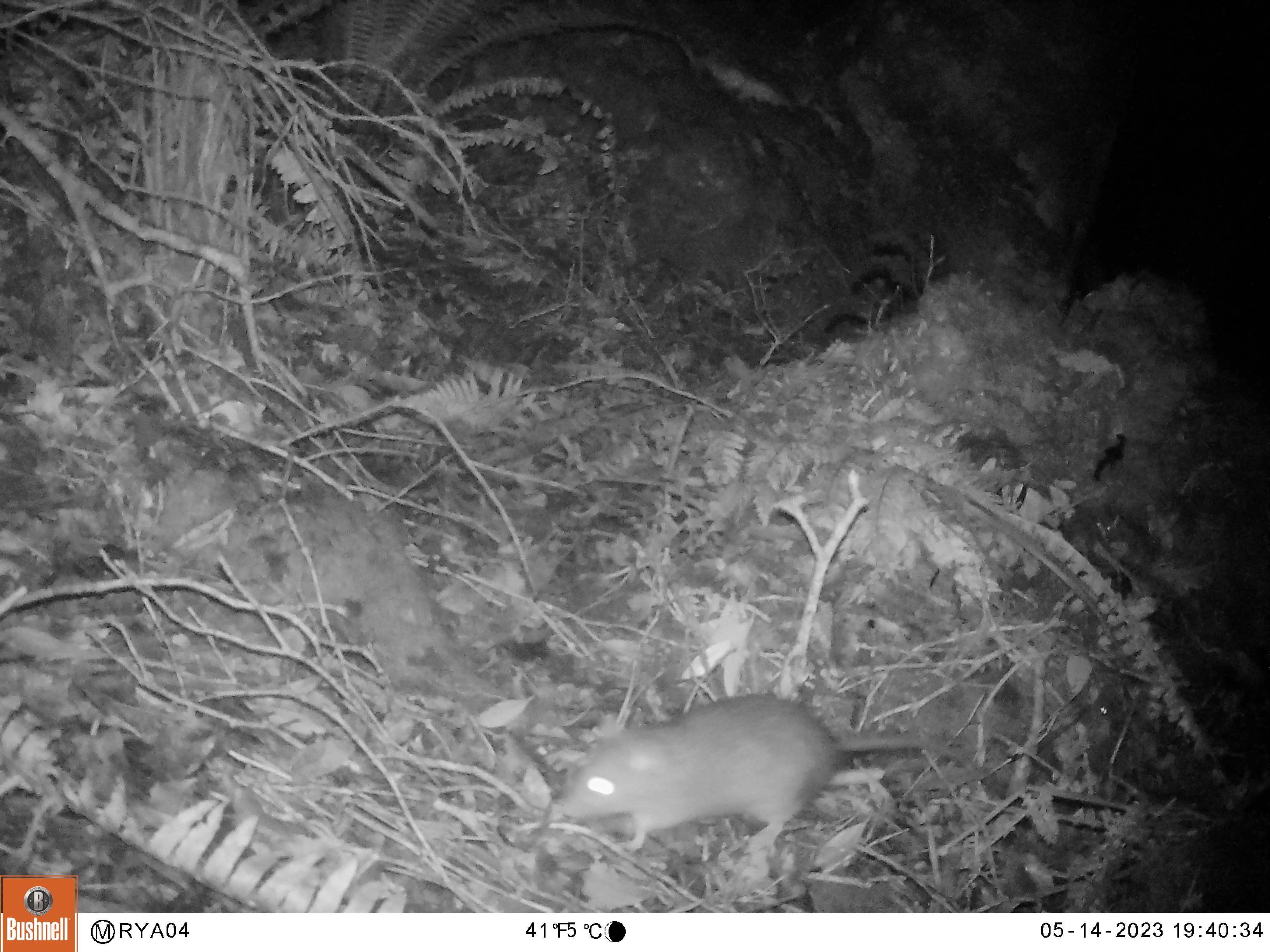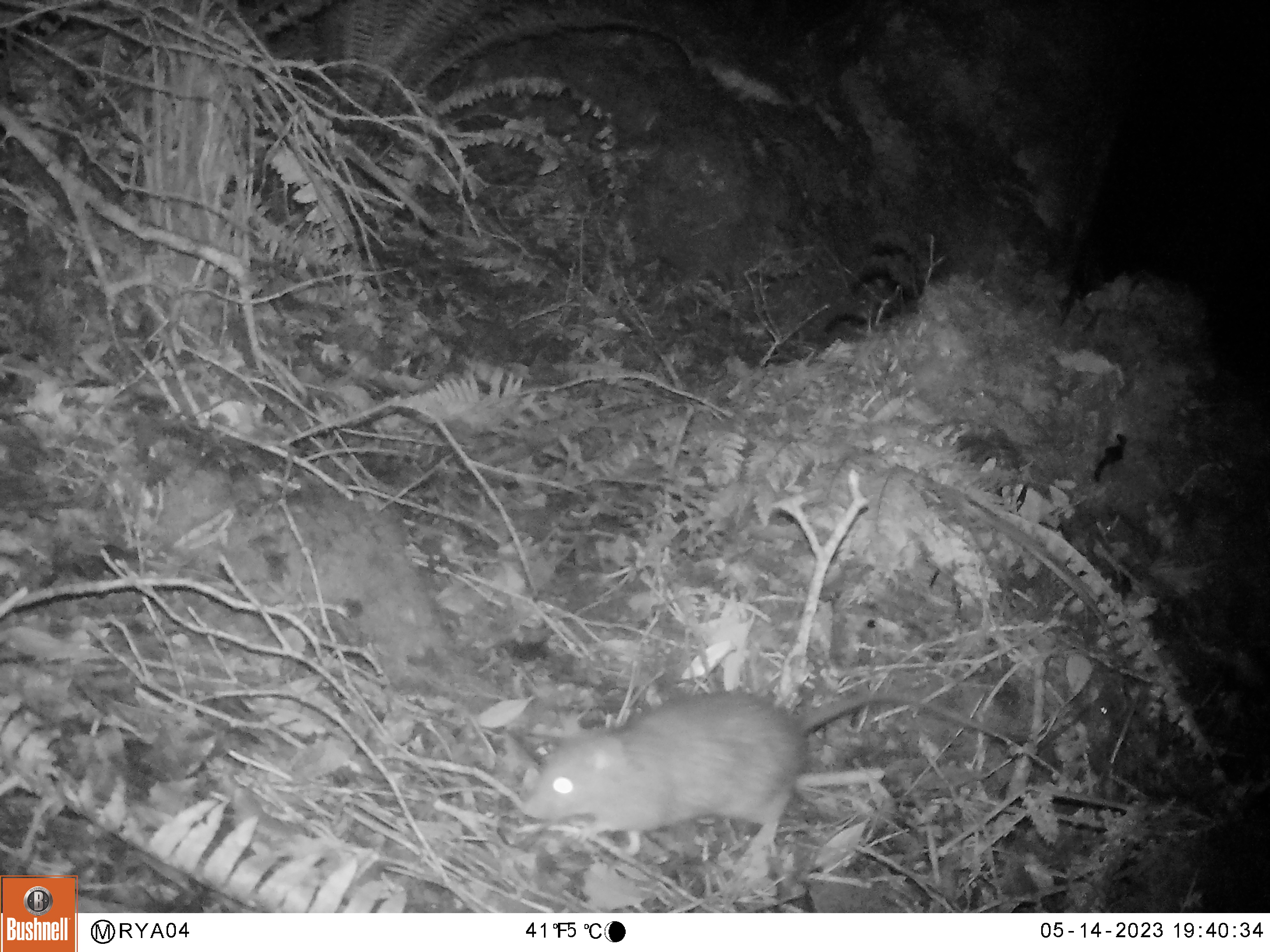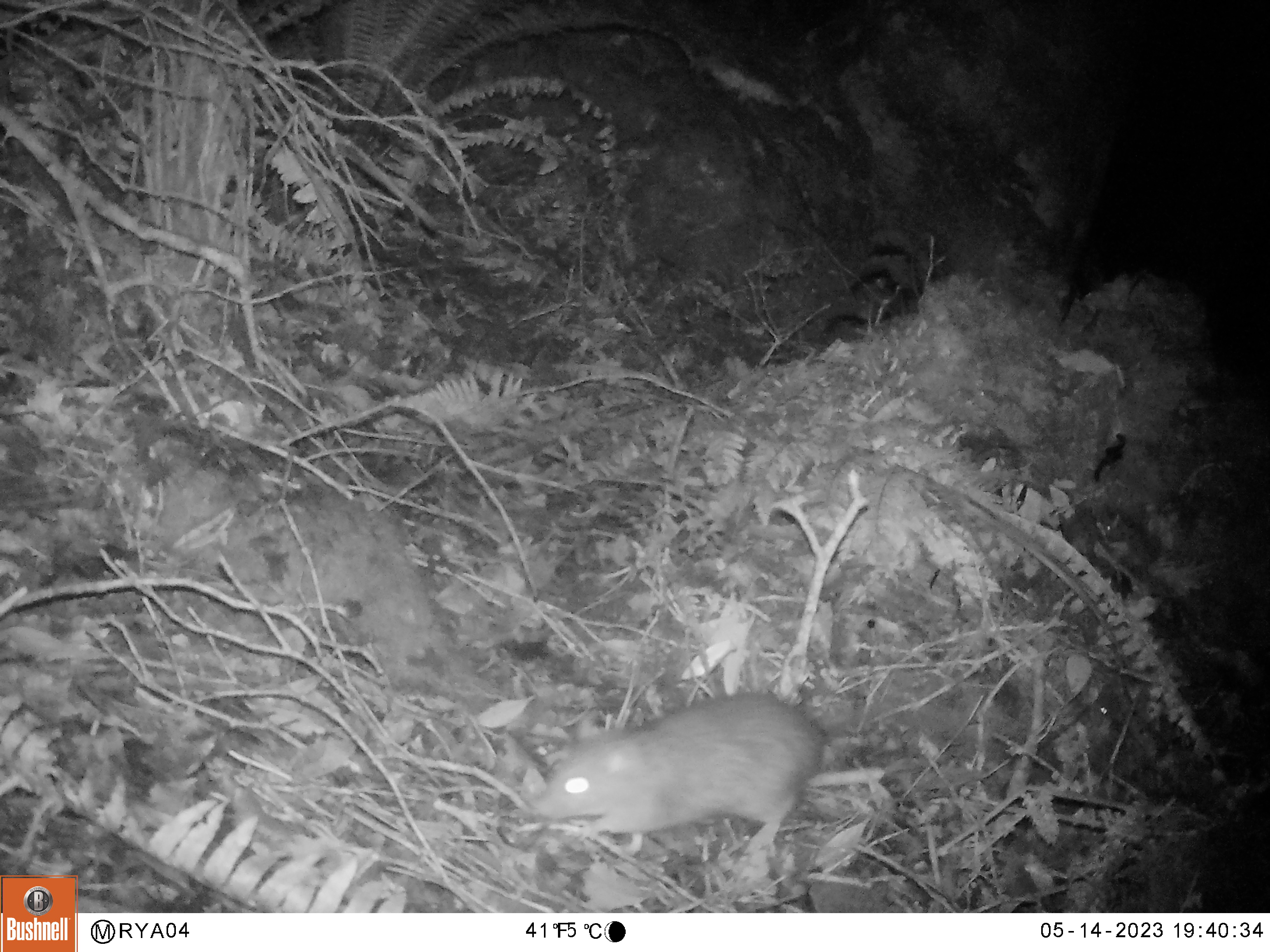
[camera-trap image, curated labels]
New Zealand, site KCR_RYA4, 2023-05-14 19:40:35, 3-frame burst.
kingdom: Animalia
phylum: Chordata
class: Mammalia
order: Rodentia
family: Muridae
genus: Rattus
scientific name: Rattus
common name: rat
Rat (Rattus).